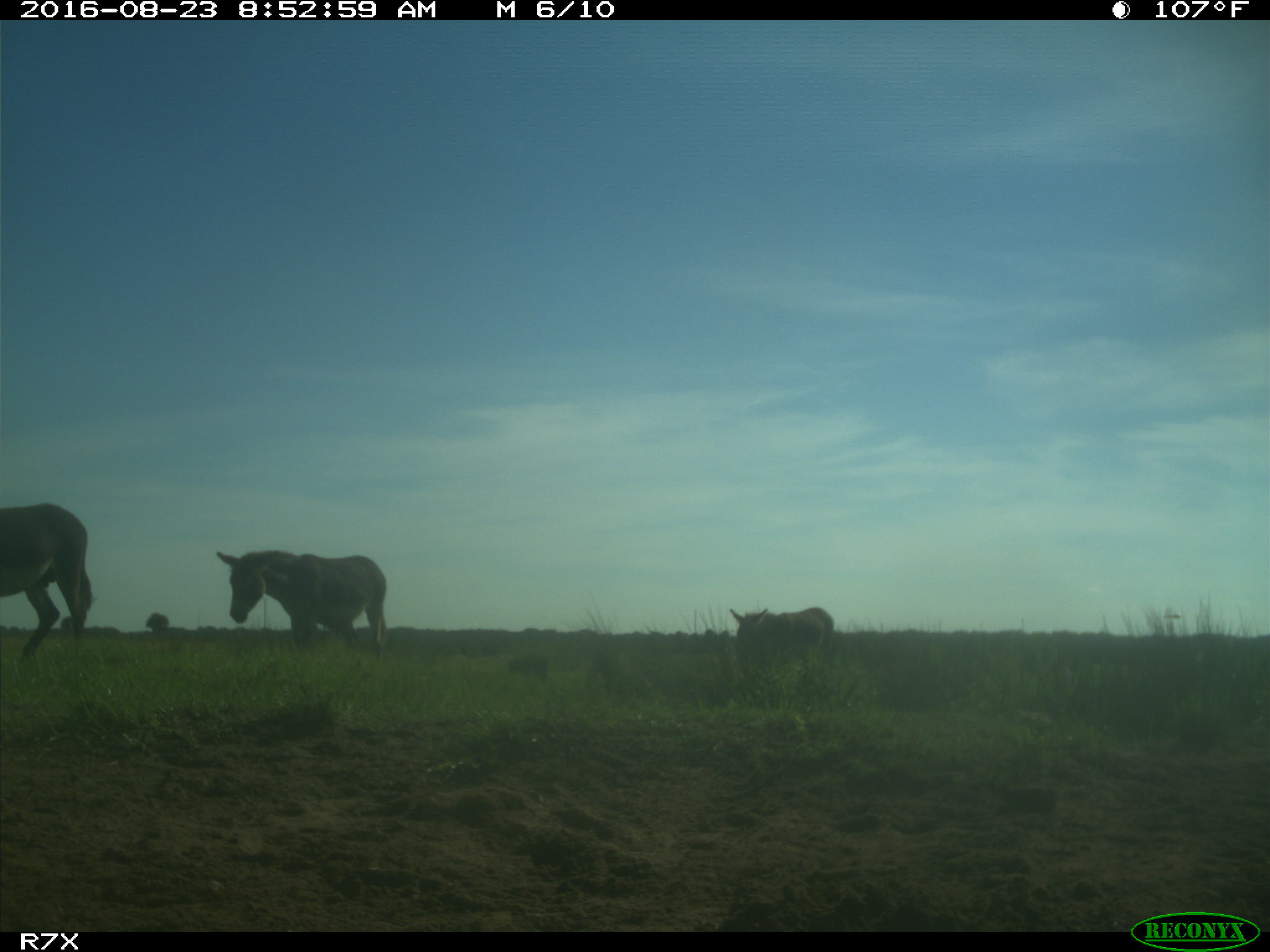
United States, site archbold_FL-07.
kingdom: Animalia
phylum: Chordata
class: Mammalia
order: Perissodactyla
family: Equidae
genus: Equus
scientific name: Equus africanus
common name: african wild ass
Equus africanus (african wild ass).